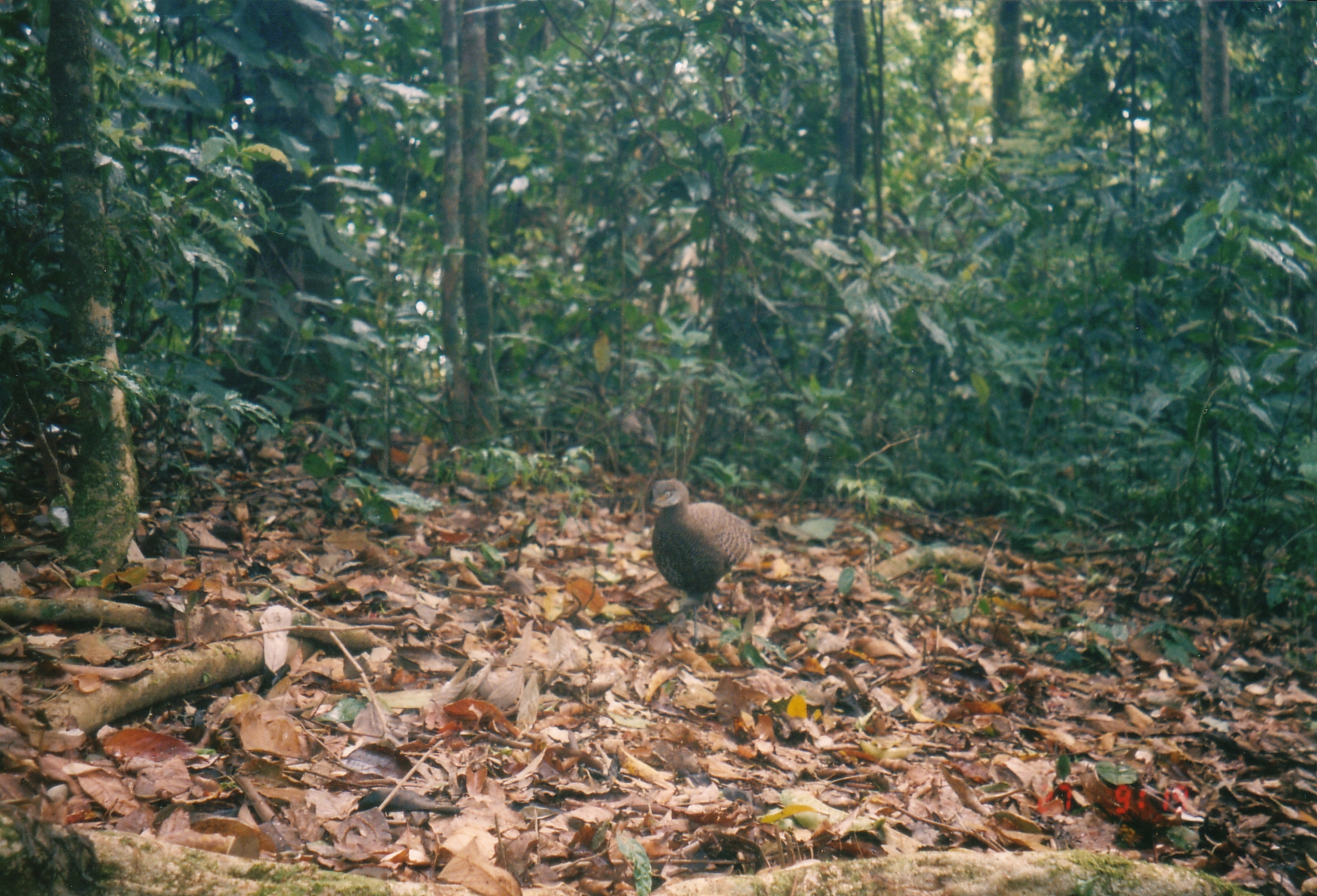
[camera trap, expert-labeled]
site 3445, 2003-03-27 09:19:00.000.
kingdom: Animalia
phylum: Chordata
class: Aves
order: Galliformes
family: Phasianidae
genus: Polyplectron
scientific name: Polyplectron bicalcaratum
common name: grey peacock-pheasant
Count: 1.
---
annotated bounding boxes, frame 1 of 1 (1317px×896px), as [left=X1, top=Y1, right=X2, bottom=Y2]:
polyplectron bicalcaratum: [left=643, top=474, right=763, bottom=647]